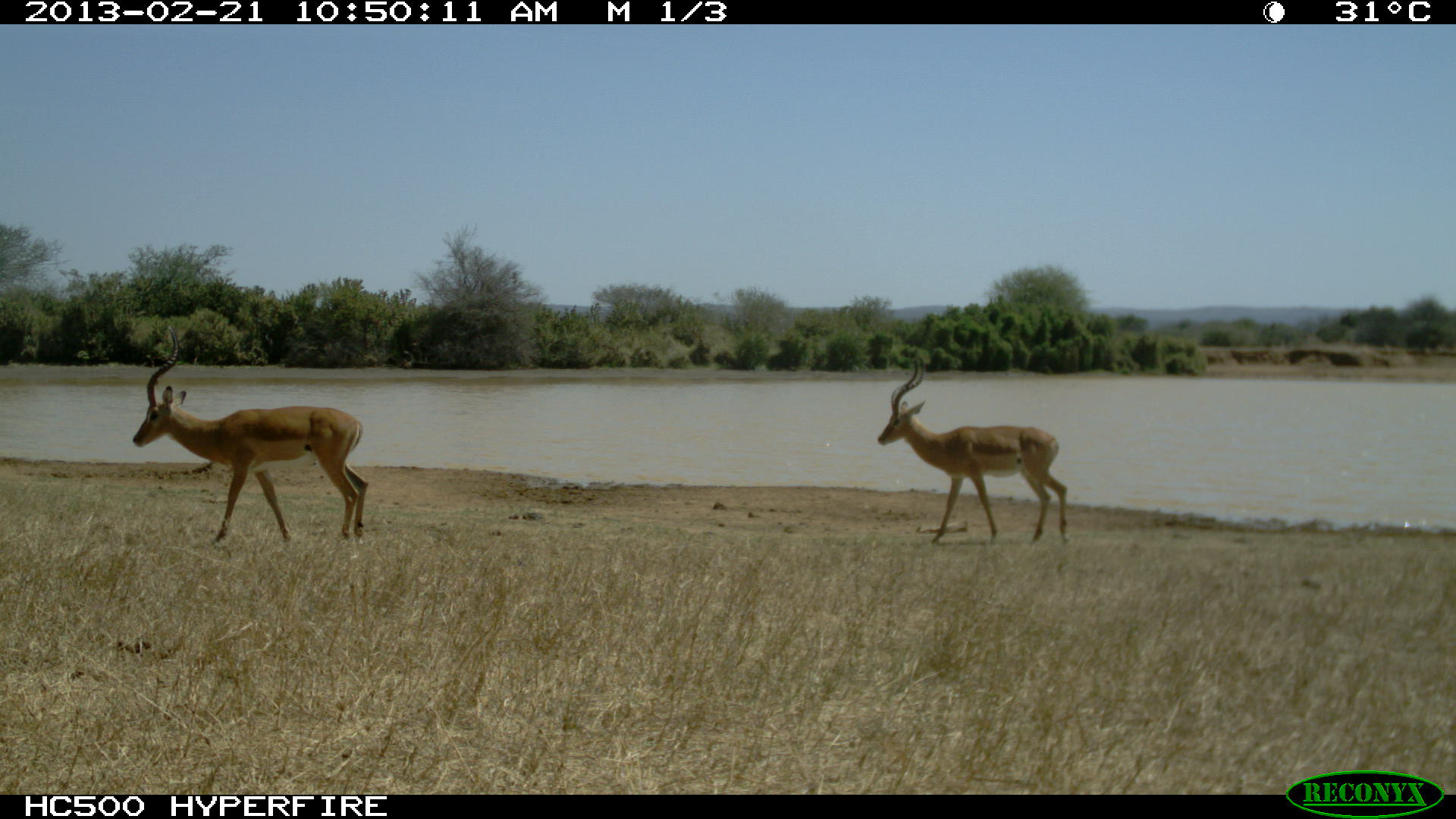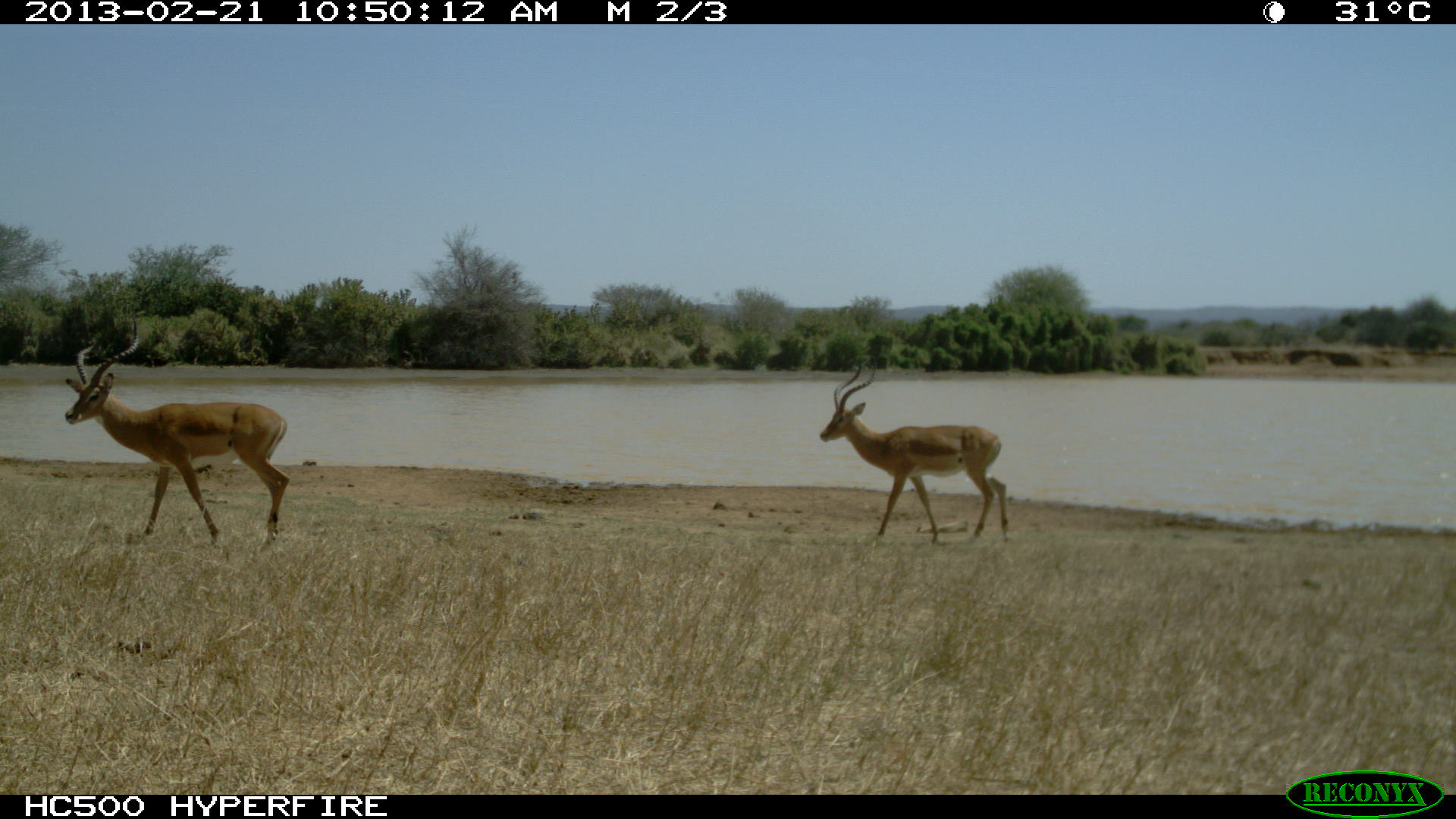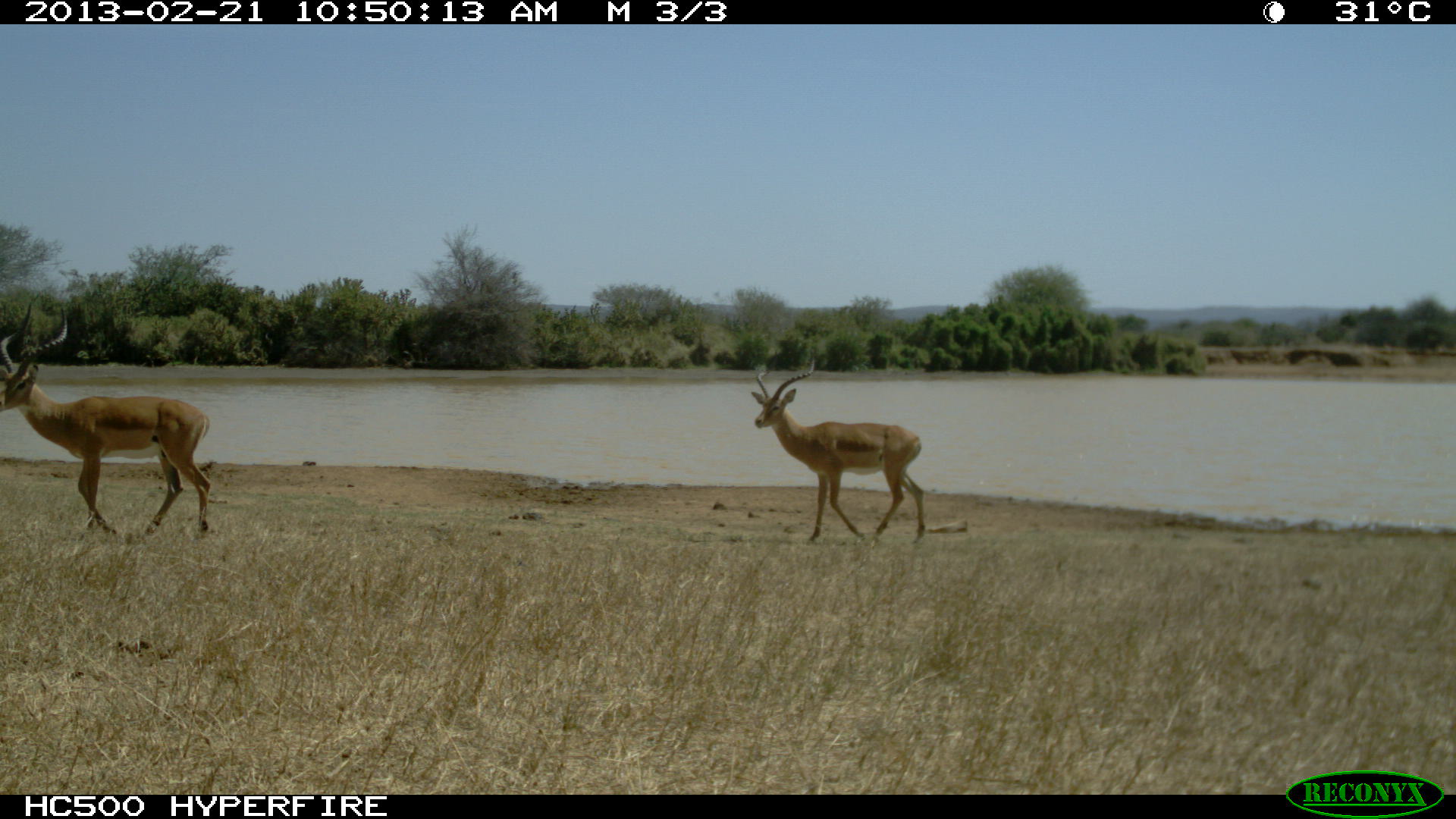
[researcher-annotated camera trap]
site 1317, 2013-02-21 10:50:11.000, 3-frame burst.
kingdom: Animalia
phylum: Chordata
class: Mammalia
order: Artiodactyla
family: Bovidae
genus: Aepyceros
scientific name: Aepyceros melampus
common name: impala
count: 2